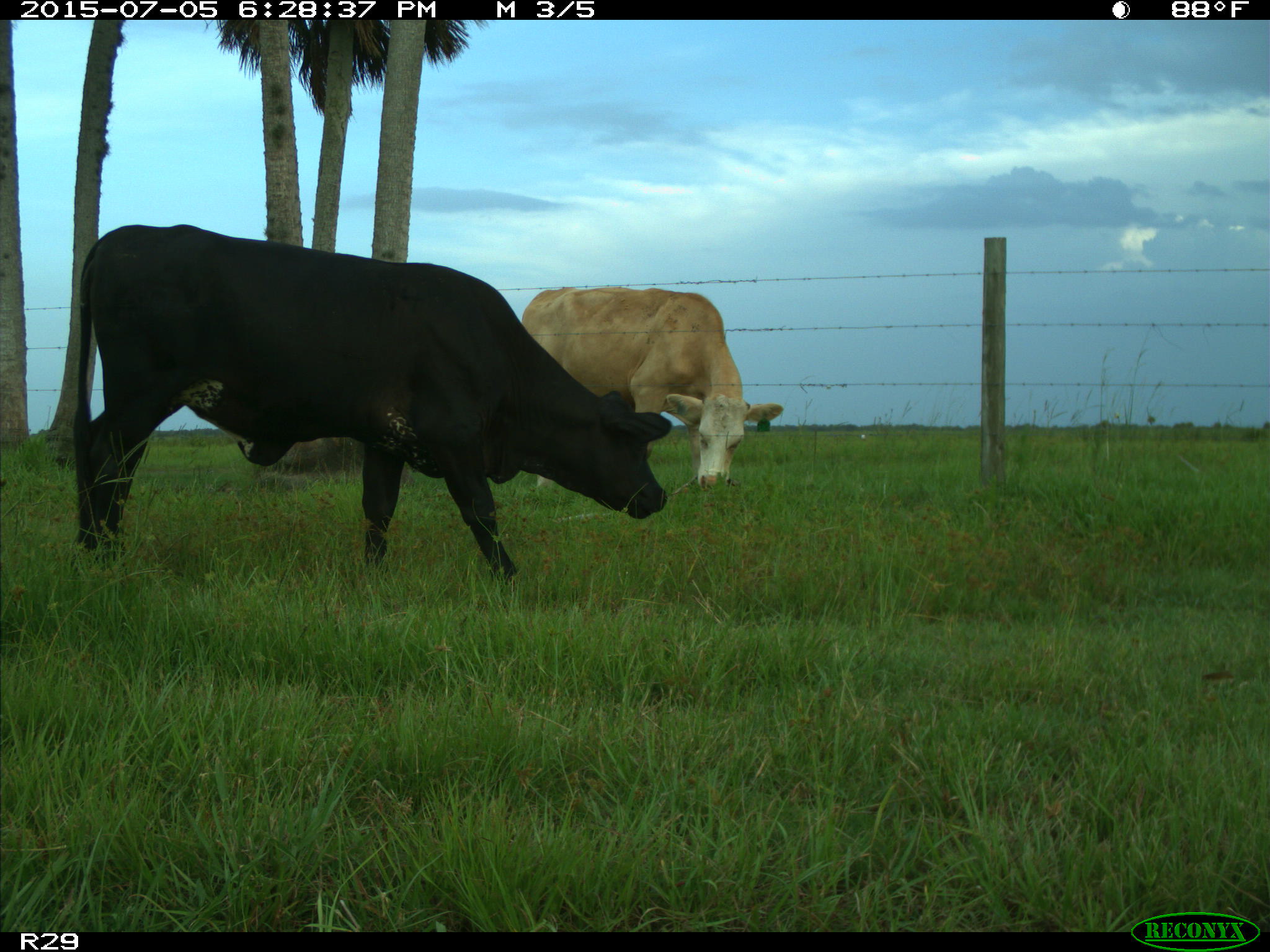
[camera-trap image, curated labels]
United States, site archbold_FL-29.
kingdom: Animalia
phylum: Chordata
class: Mammalia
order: Artiodactyla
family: Bovidae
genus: Bos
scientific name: Bos taurus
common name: domestic cow